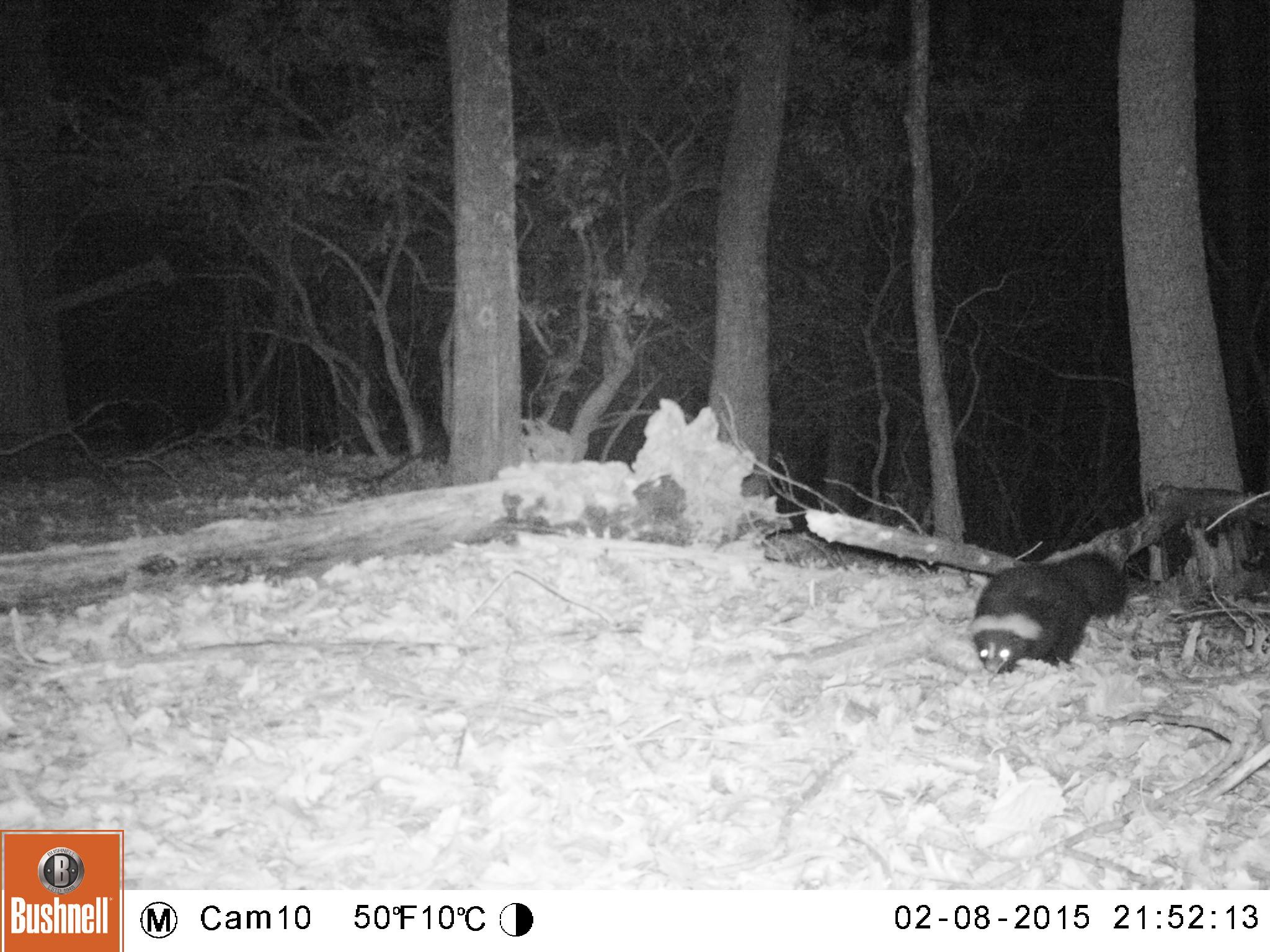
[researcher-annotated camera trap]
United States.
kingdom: Animalia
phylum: Chordata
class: Mammalia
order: Carnivora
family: Mephitidae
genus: Mephitis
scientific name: Mephitis mephitis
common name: striped skunk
Striped Skunk (Mephitis mephitis).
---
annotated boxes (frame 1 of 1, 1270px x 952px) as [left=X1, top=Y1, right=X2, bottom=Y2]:
Striped Skunk: [left=962, top=540, right=1140, bottom=682]